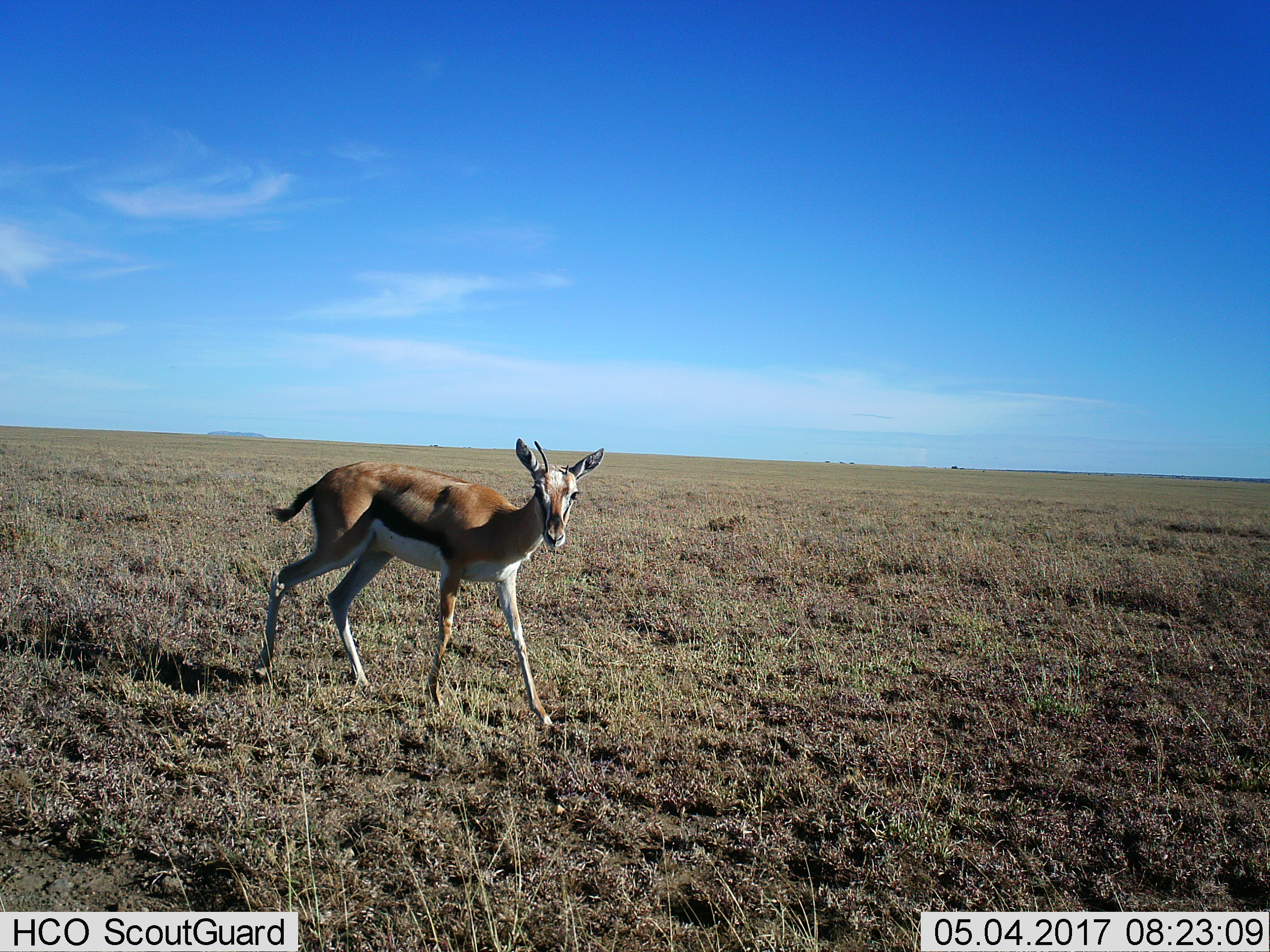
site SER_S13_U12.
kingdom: Animalia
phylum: Chordata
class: Mammalia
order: Artiodactyla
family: Bovidae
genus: Eudorcas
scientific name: Eudorcas thomsonii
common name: thomson's gazelle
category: gazellethomsons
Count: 1.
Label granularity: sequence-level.